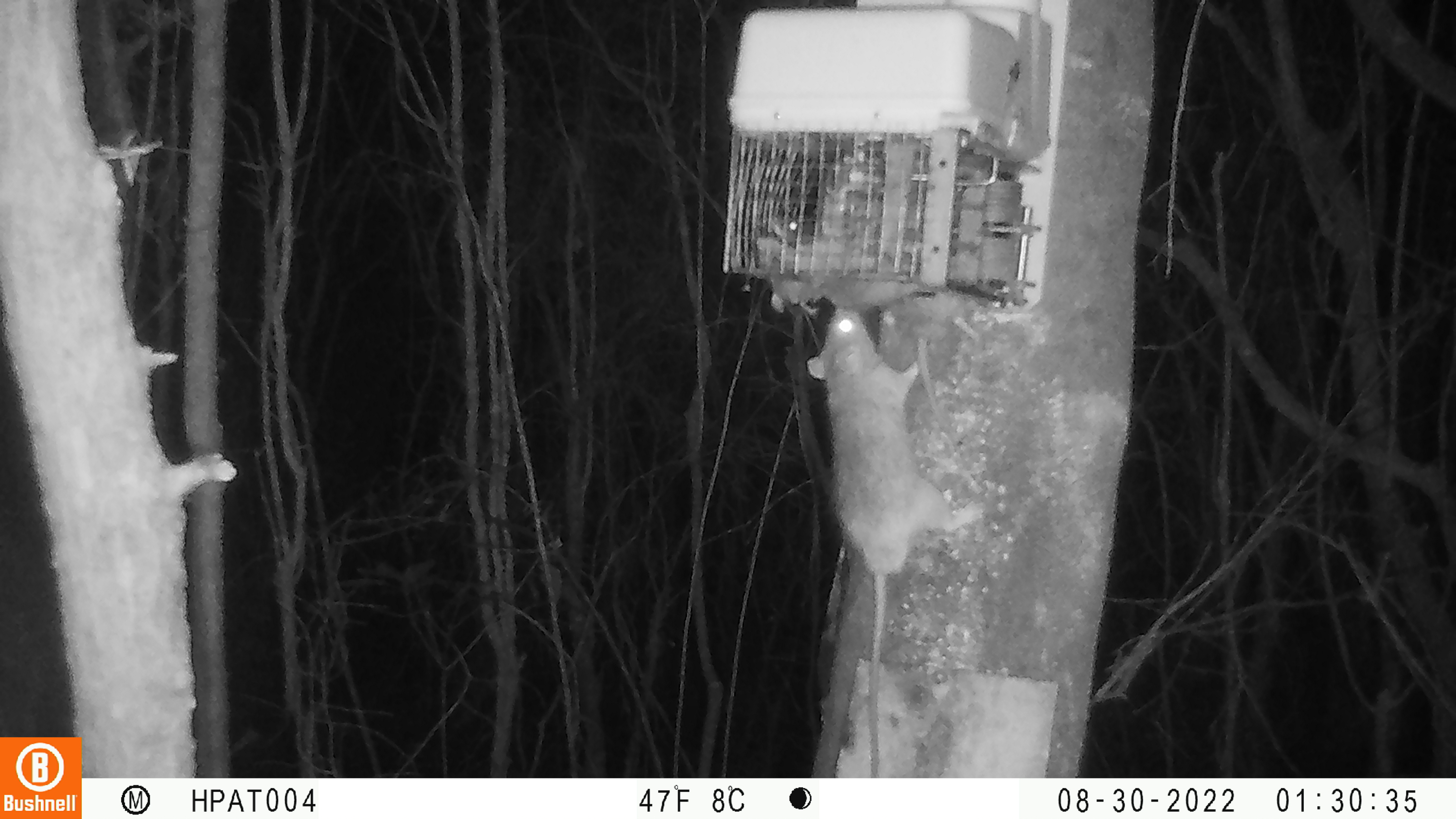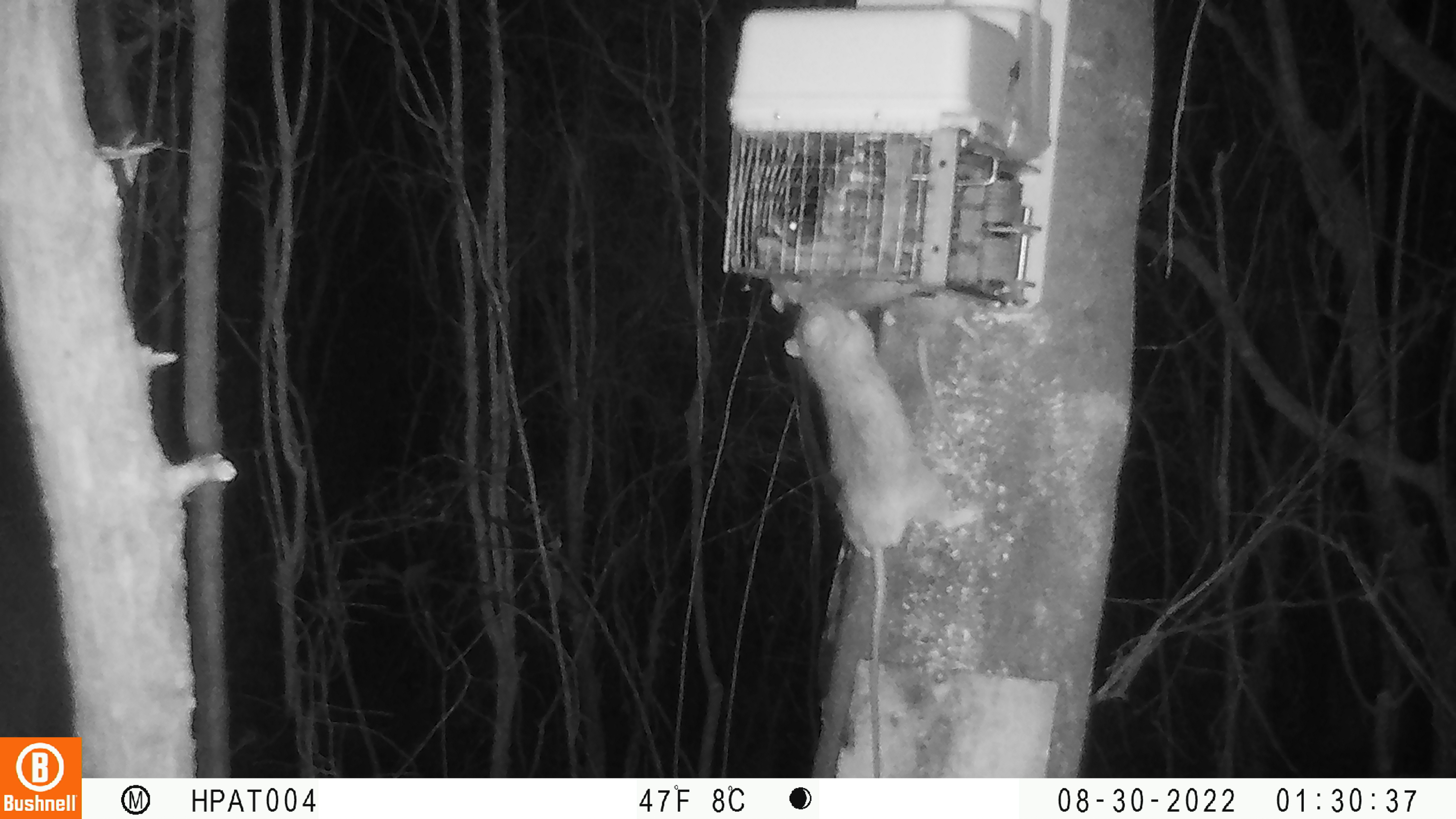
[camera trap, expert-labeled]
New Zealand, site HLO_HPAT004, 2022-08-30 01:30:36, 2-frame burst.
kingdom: Animalia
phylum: Chordata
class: Mammalia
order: Rodentia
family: Muridae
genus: Rattus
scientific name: Rattus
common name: rat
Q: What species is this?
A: Rat (Rattus).